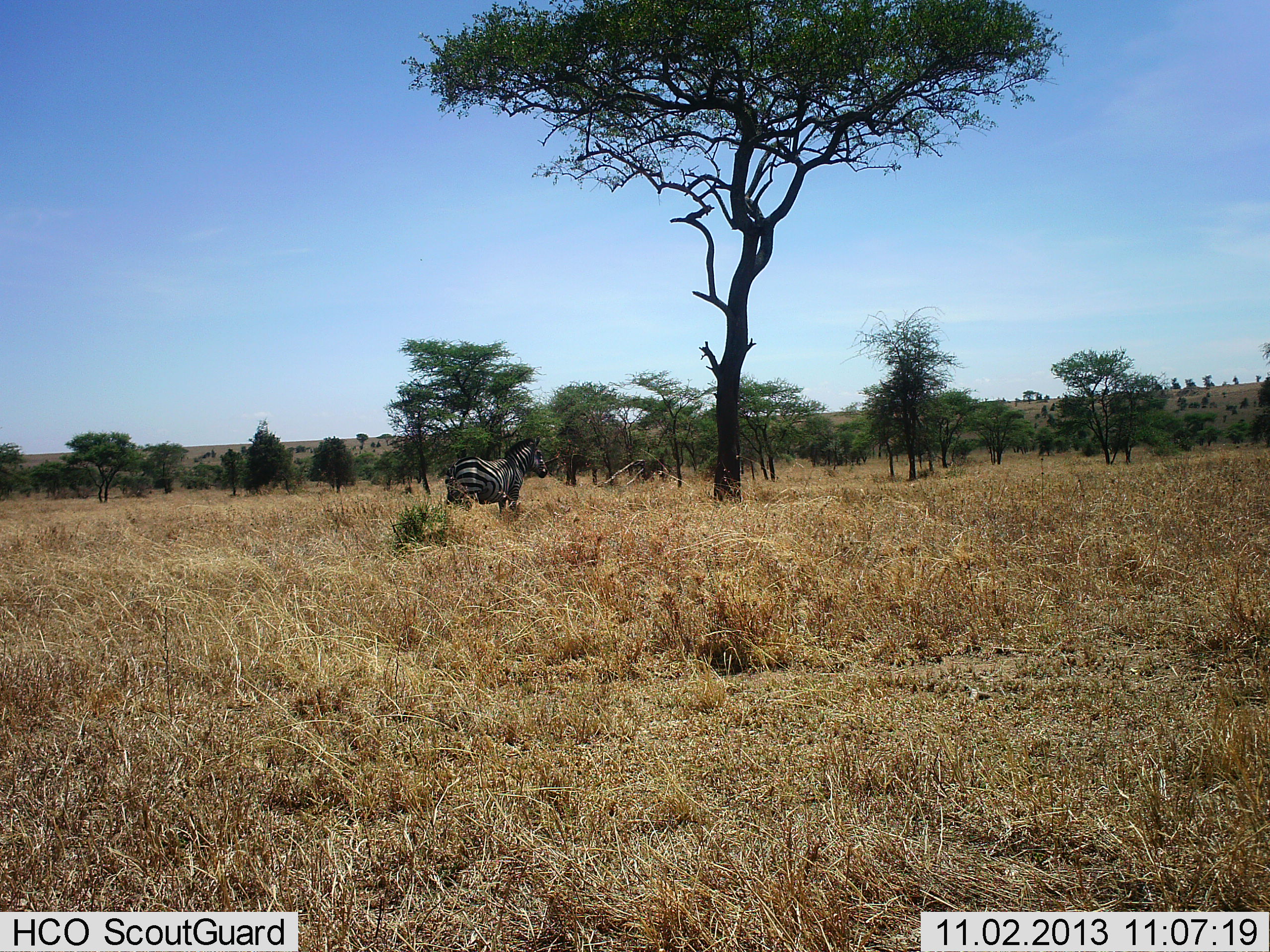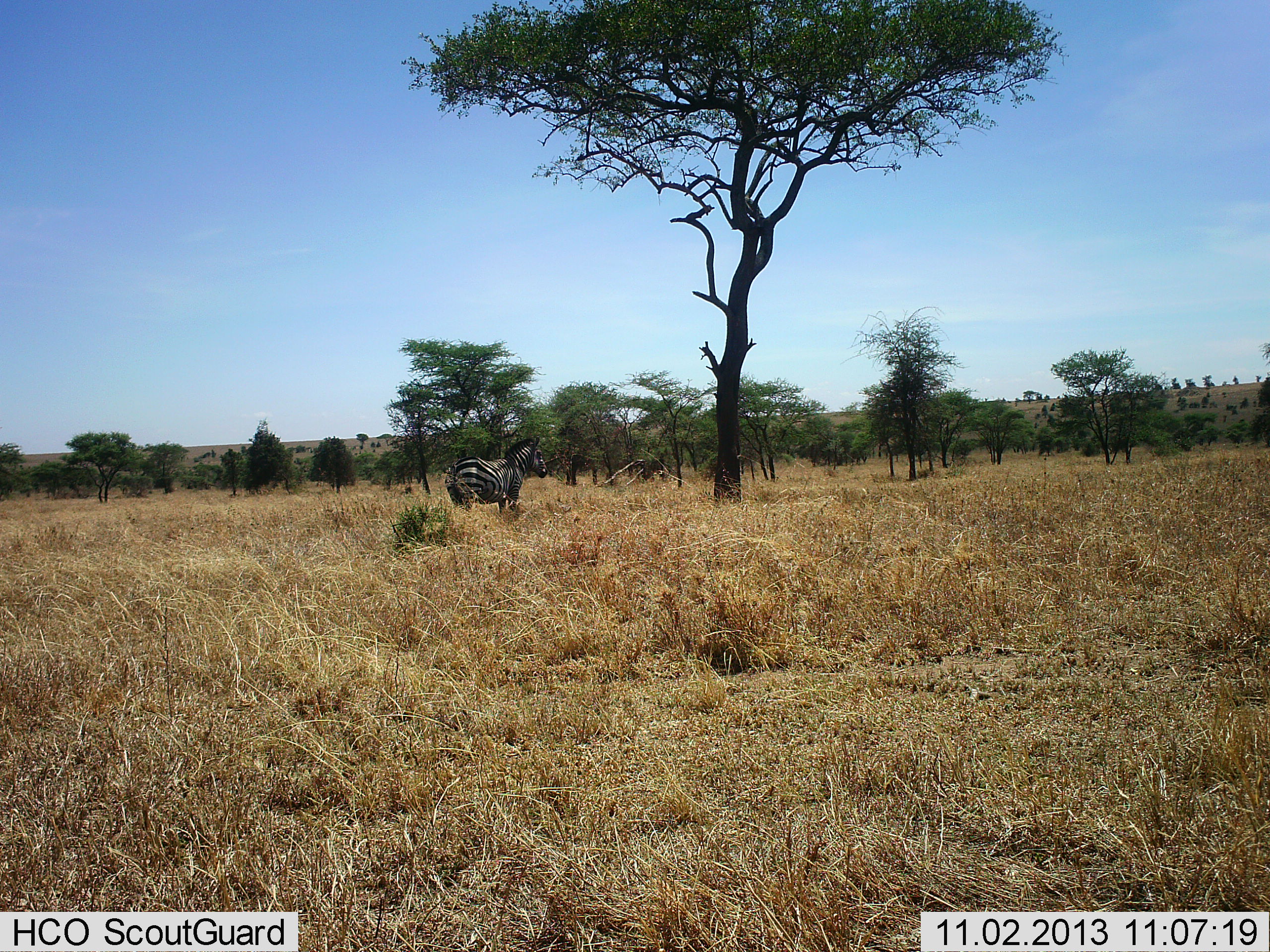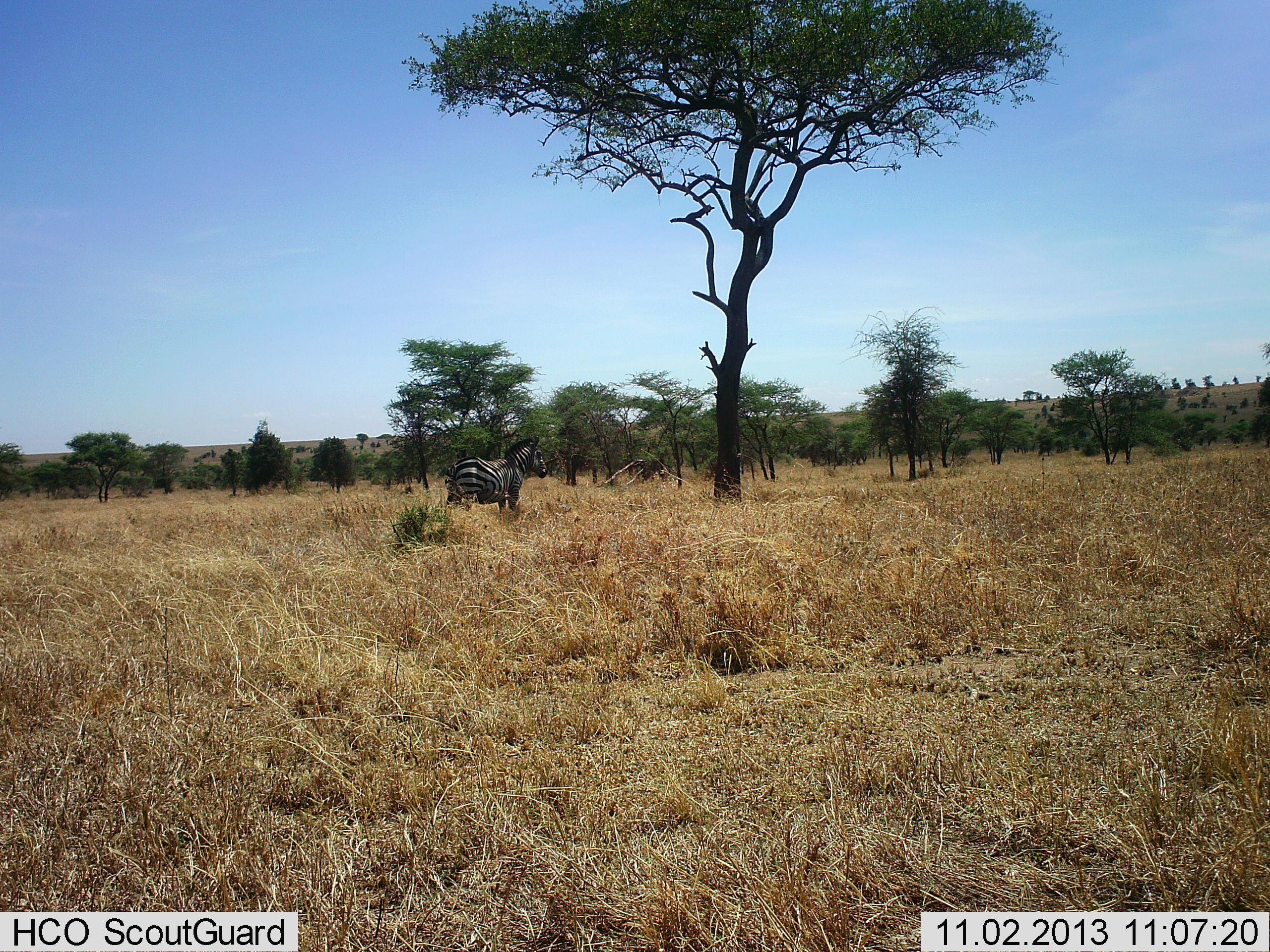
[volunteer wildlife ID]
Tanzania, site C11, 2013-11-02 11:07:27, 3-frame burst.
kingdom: Animalia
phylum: Chordata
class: Mammalia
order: Perissodactyla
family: Equidae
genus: Equus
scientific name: Equus quagga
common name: plains zebra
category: zebra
Zebra (plains zebra) (Equus quagga), count 1. Behavior (volunteer vote fractions): standing 100%, resting 0%, moving 0%, interacting 0%. Young present (vote fraction): 0%. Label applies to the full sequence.